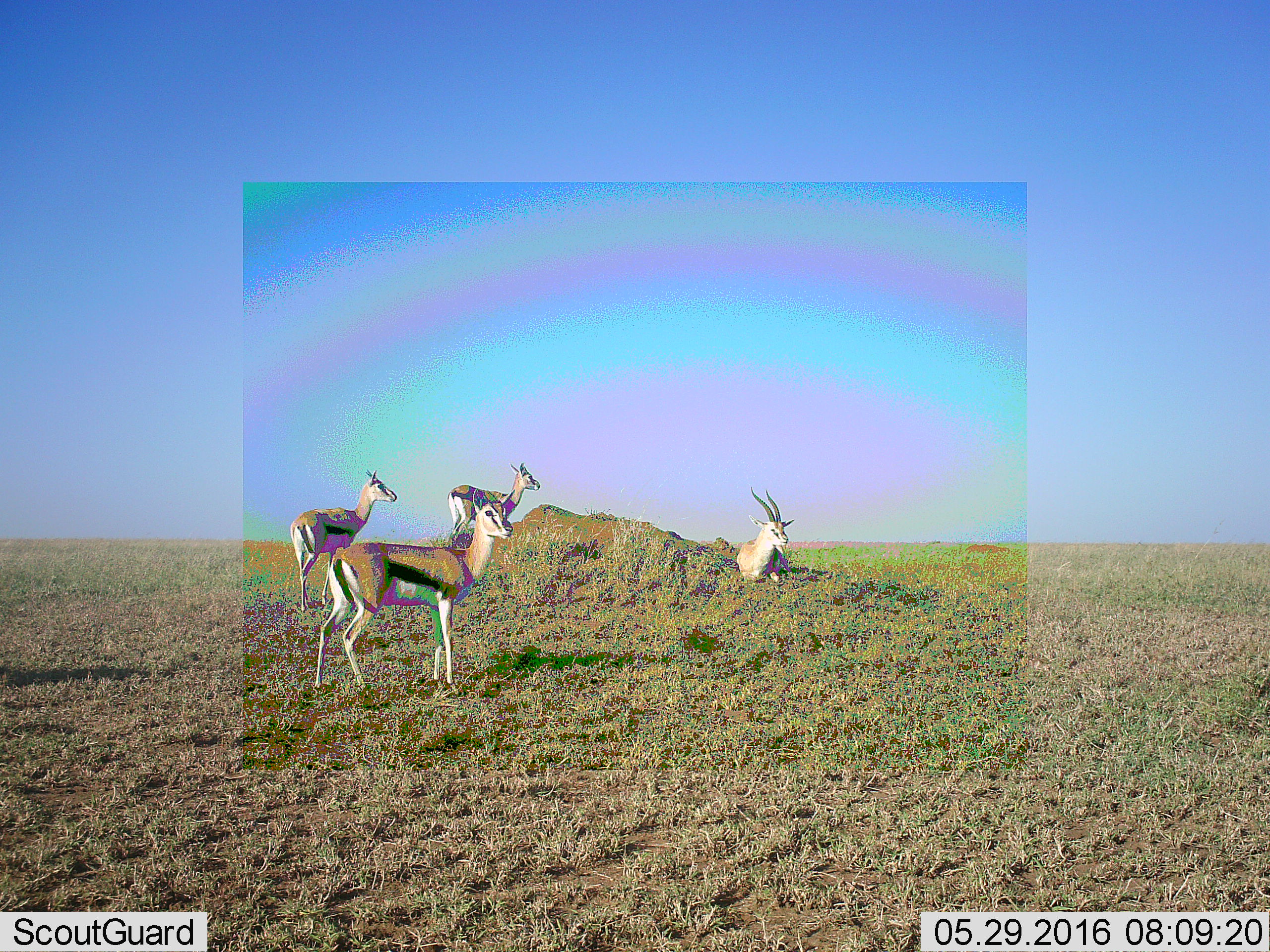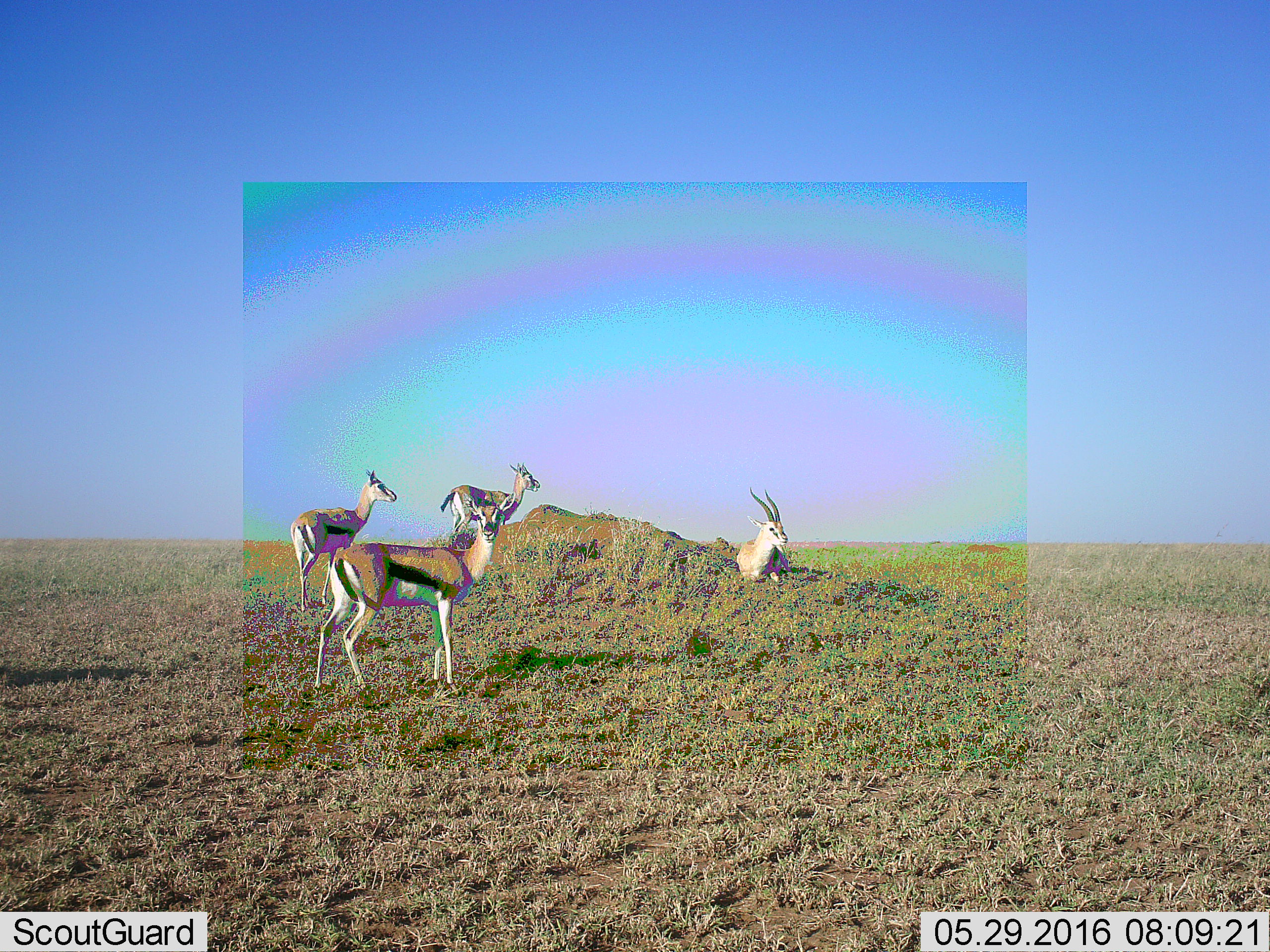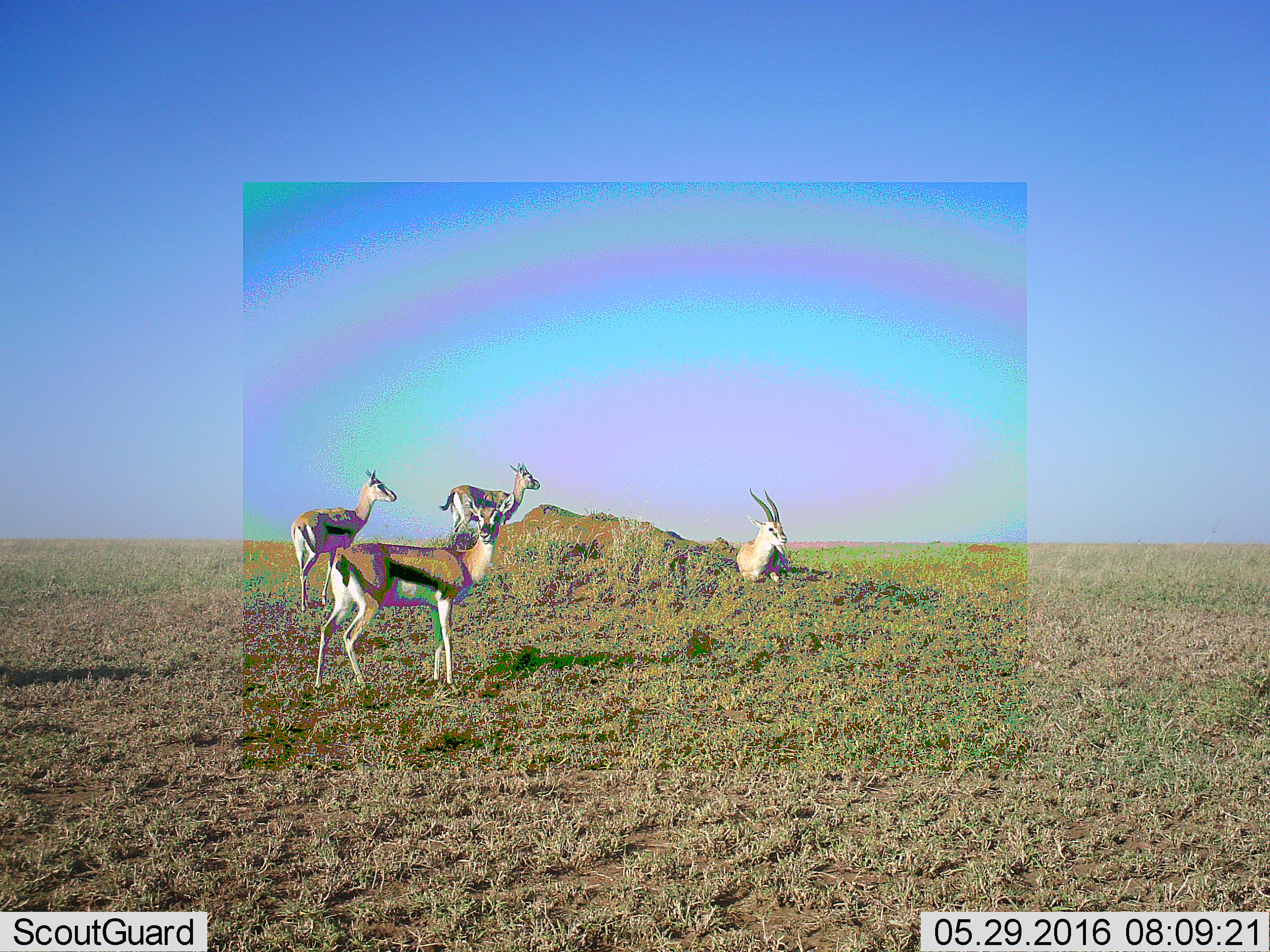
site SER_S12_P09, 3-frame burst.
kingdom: Animalia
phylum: Chordata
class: Mammalia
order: Artiodactyla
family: Bovidae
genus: Eudorcas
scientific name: Eudorcas thomsonii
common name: thomson's gazelle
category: gazellethomsons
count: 4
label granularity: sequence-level